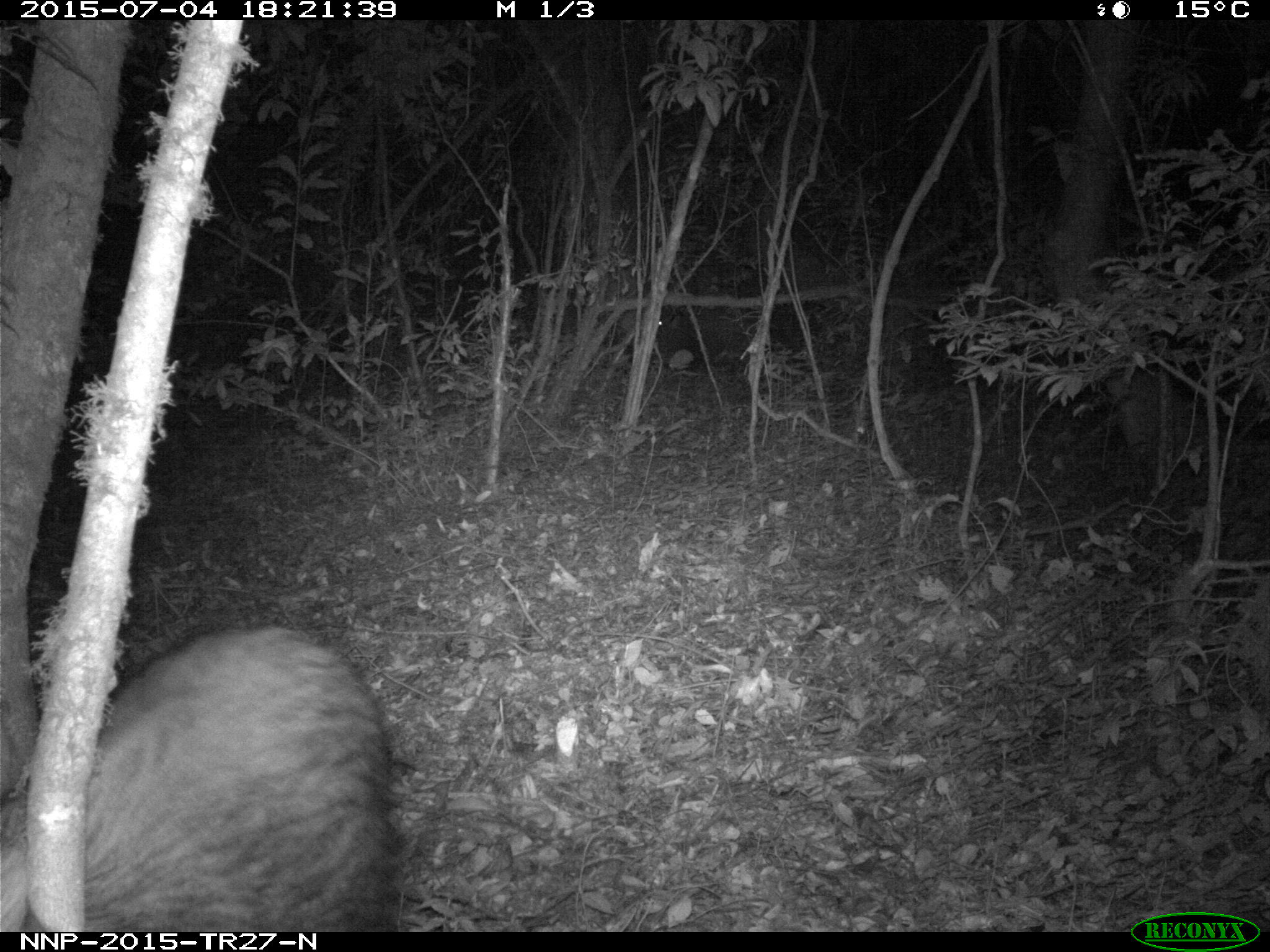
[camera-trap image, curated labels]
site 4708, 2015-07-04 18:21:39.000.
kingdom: Animalia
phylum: Chordata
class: Mammalia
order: Artiodactyla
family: Suidae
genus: Potamochoerus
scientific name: Potamochoerus larvatus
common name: bushpig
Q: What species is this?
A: Potamochoerus larvatus (bushpig).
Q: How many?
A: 1.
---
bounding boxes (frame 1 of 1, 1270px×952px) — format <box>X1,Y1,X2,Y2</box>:
potamochoerus larvatus: <box>0,623,398,932</box>